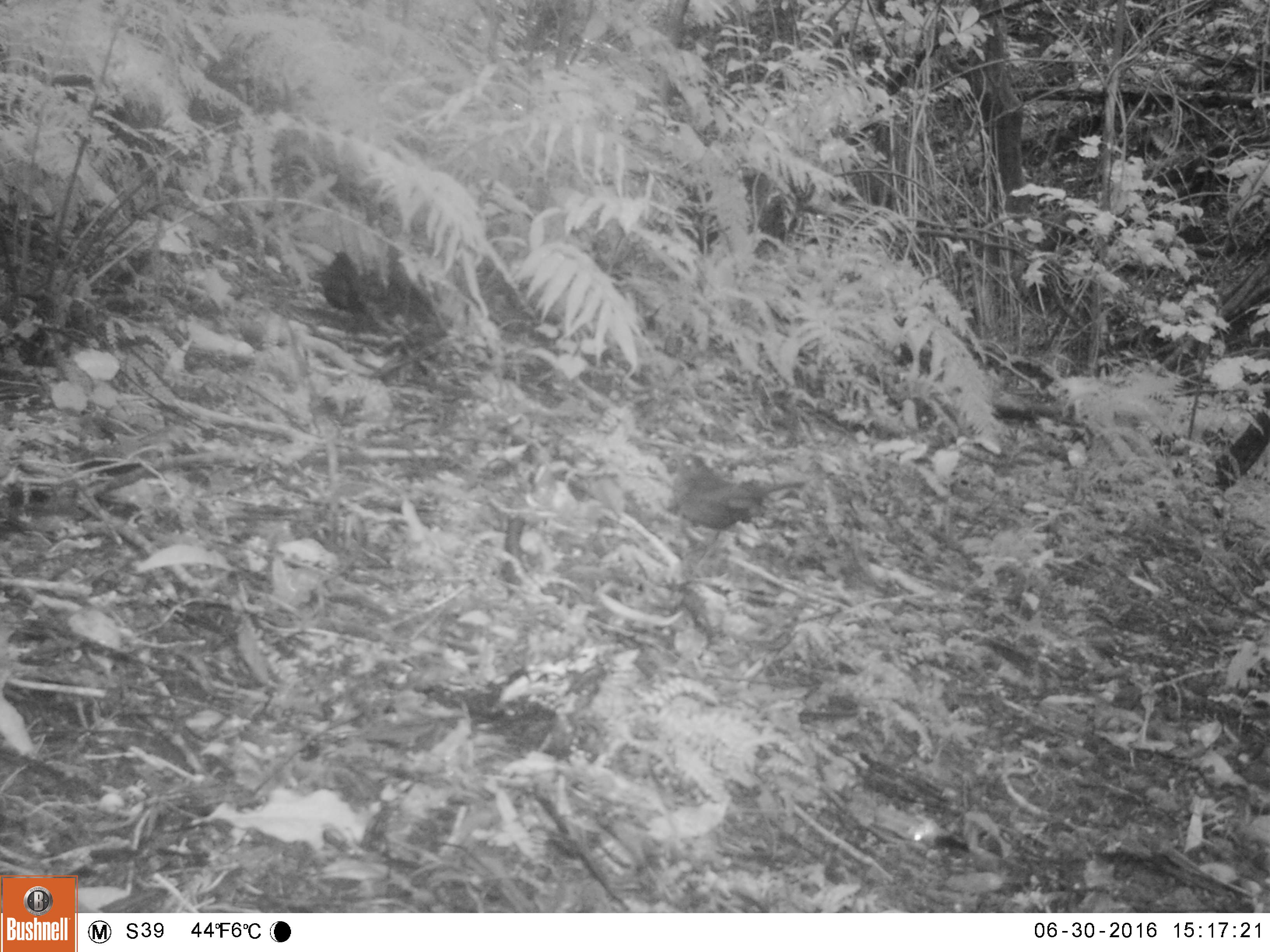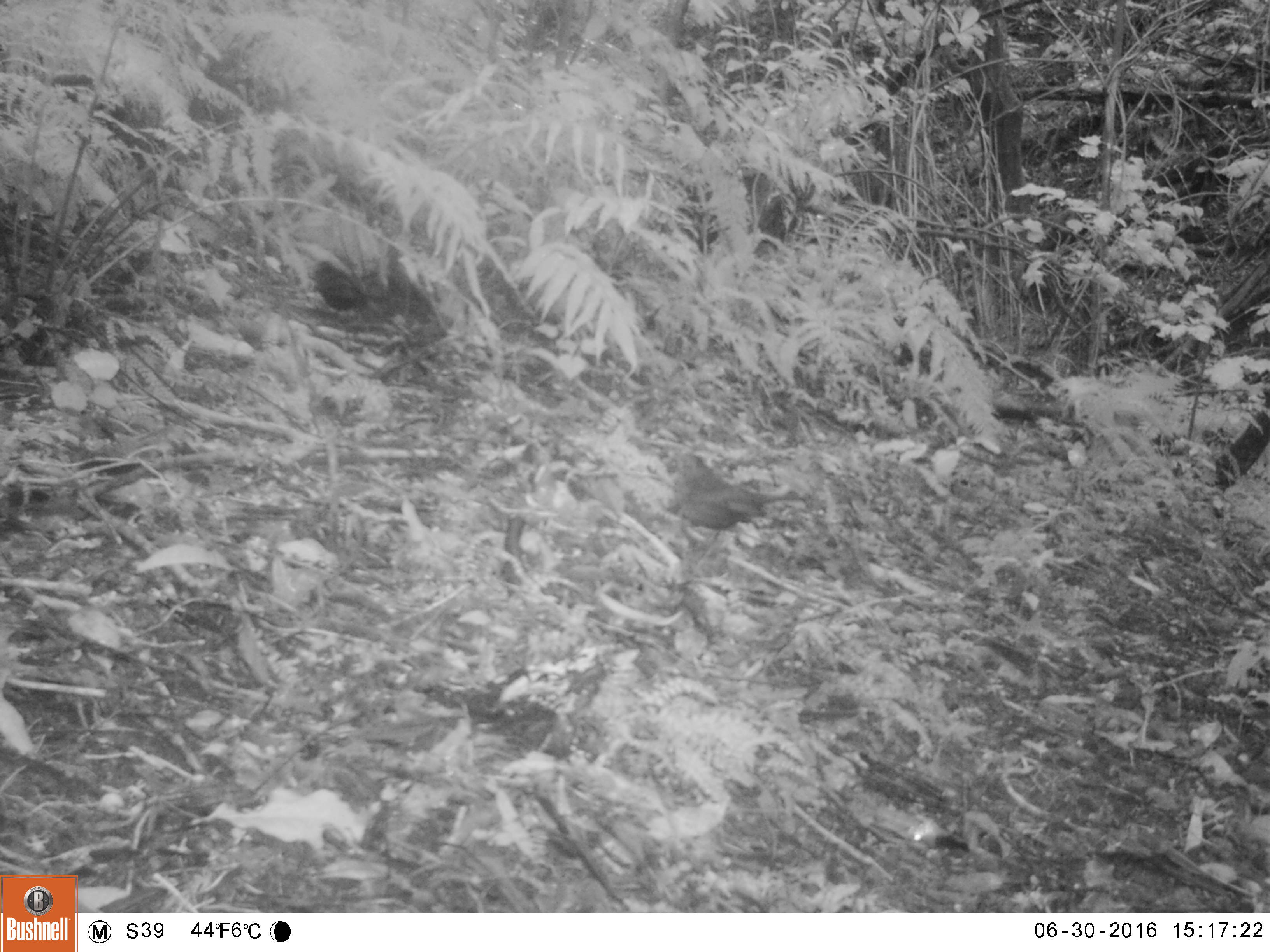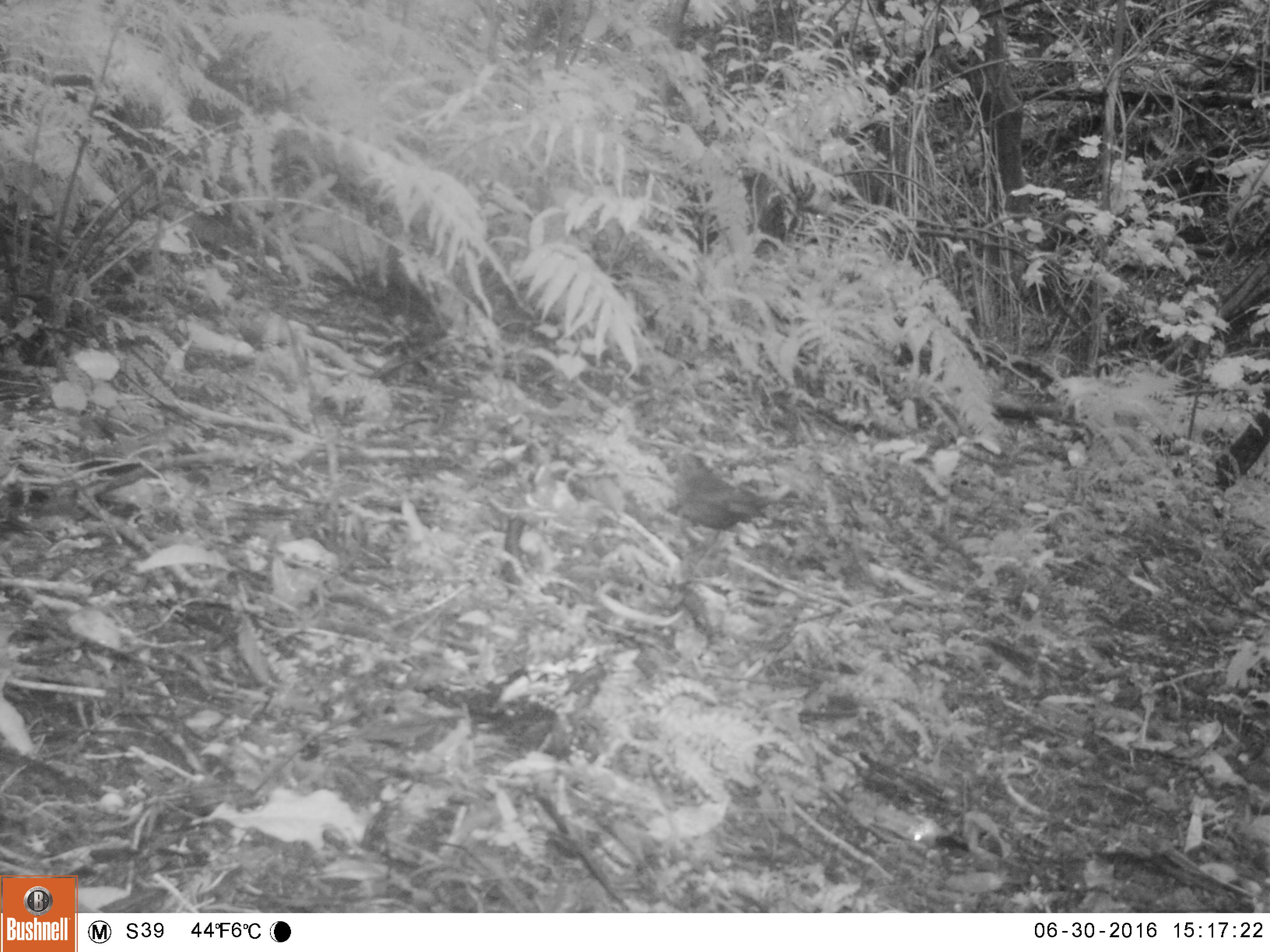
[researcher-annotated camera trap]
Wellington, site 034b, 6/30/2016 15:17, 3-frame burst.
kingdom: Animalia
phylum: Chordata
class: Aves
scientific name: Aves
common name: bird